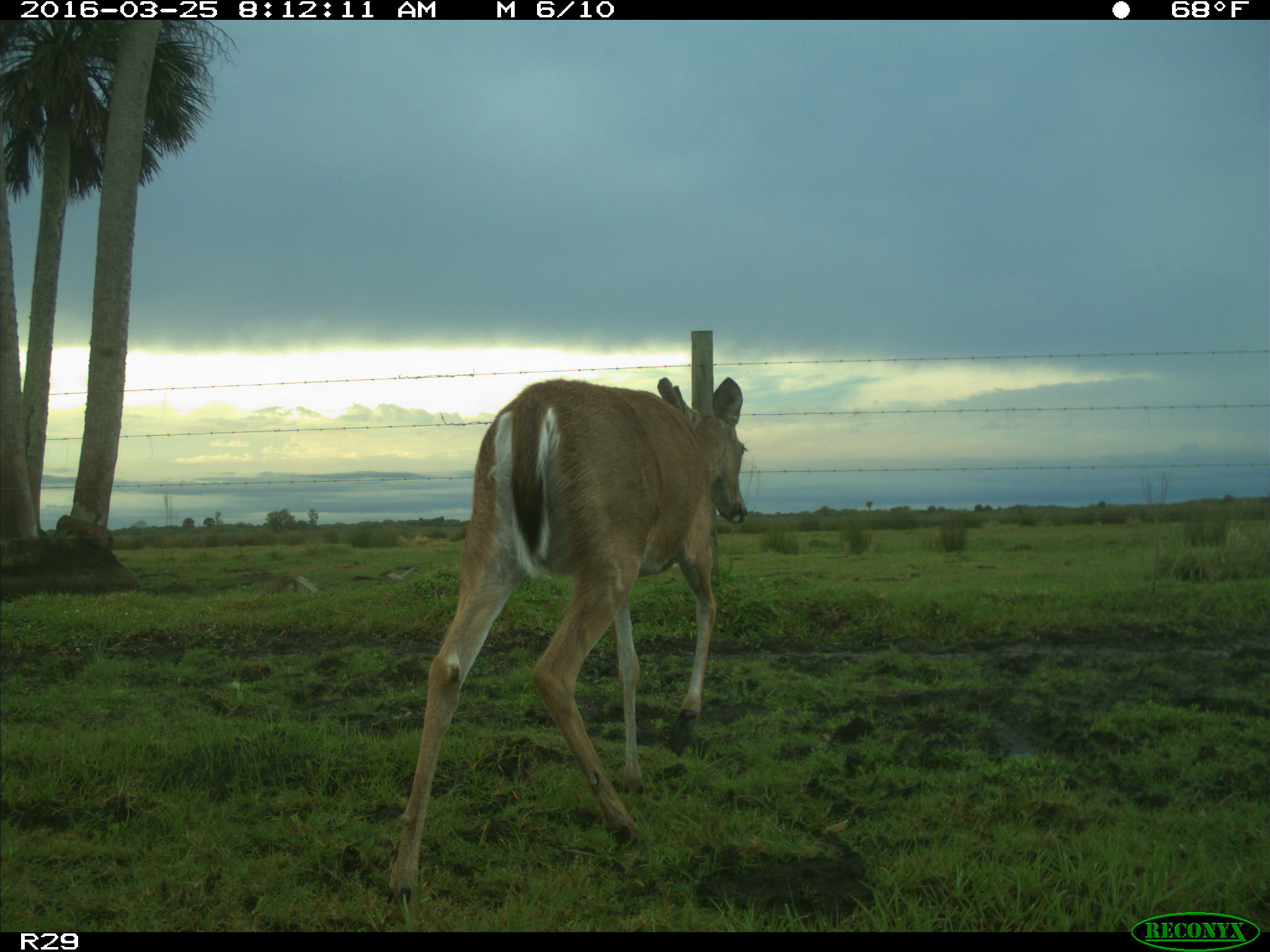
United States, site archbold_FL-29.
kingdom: Animalia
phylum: Chordata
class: Mammalia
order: Artiodactyla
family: Cervidae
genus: Odocoileus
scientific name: Odocoileus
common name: deer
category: unidentified deer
Unidentified deer (deer) (Odocoileus).